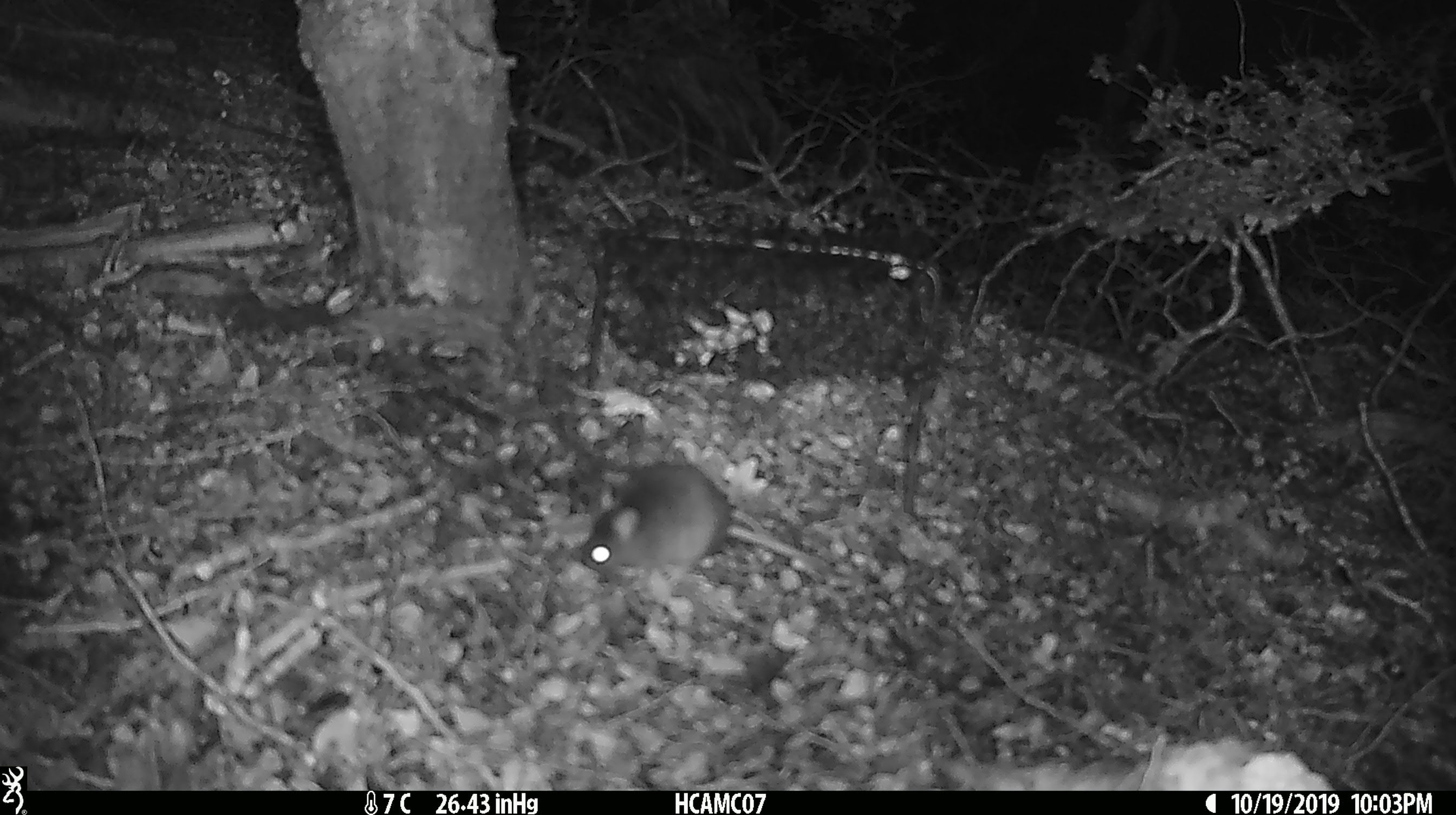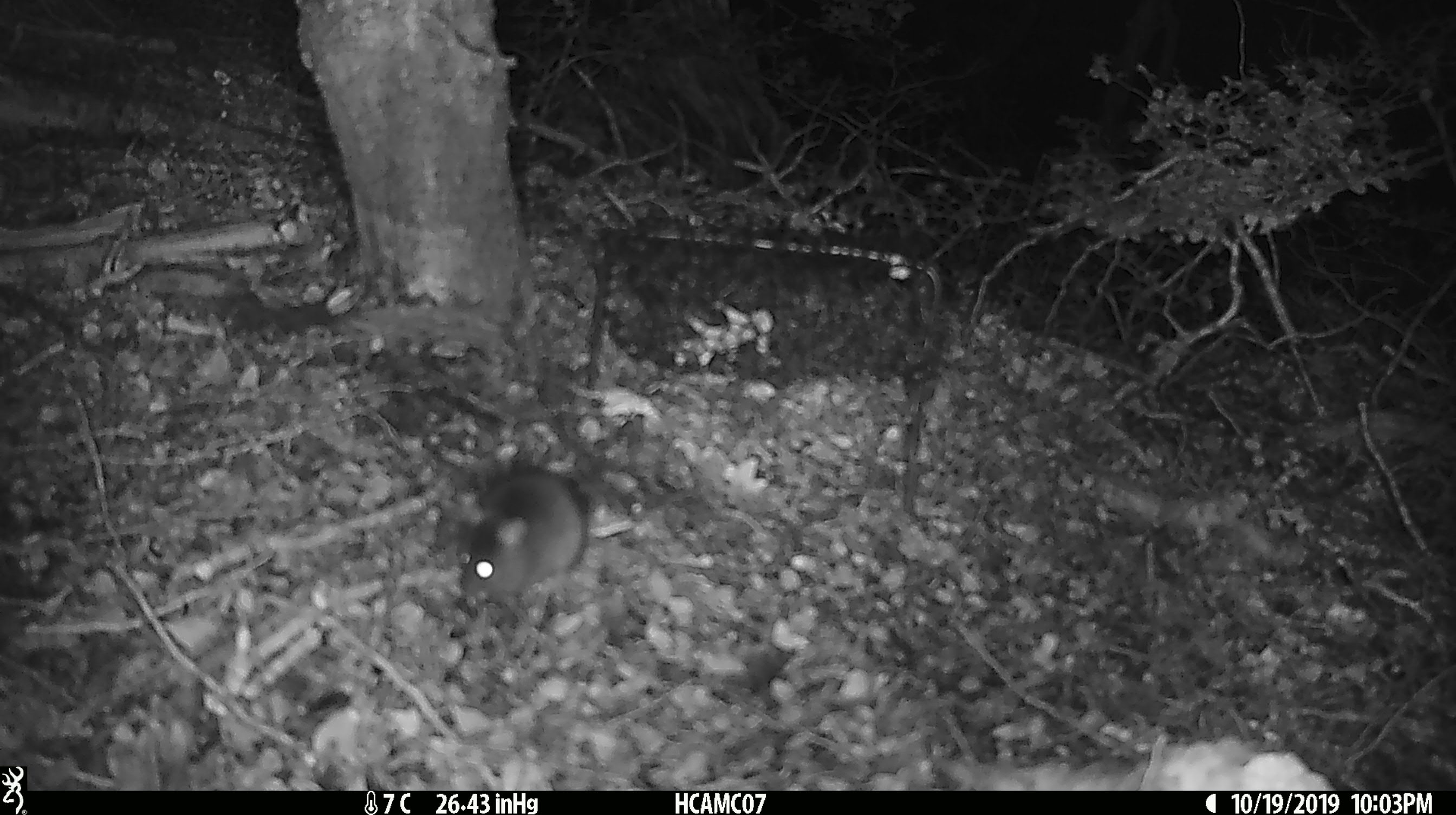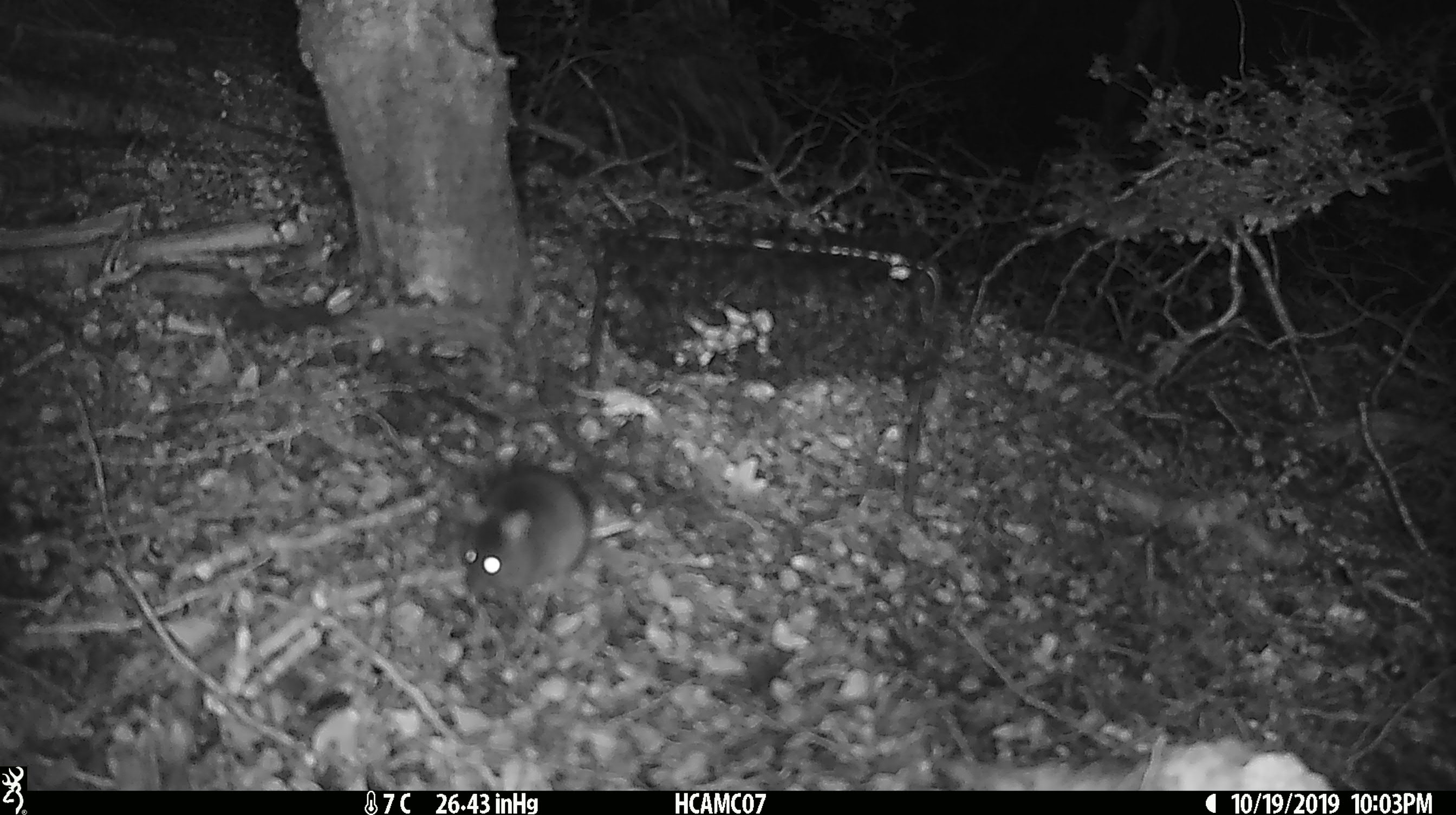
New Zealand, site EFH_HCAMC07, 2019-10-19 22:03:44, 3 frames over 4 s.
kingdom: Animalia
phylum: Chordata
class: Mammalia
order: Rodentia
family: Muridae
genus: Mus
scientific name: Mus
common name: mouse